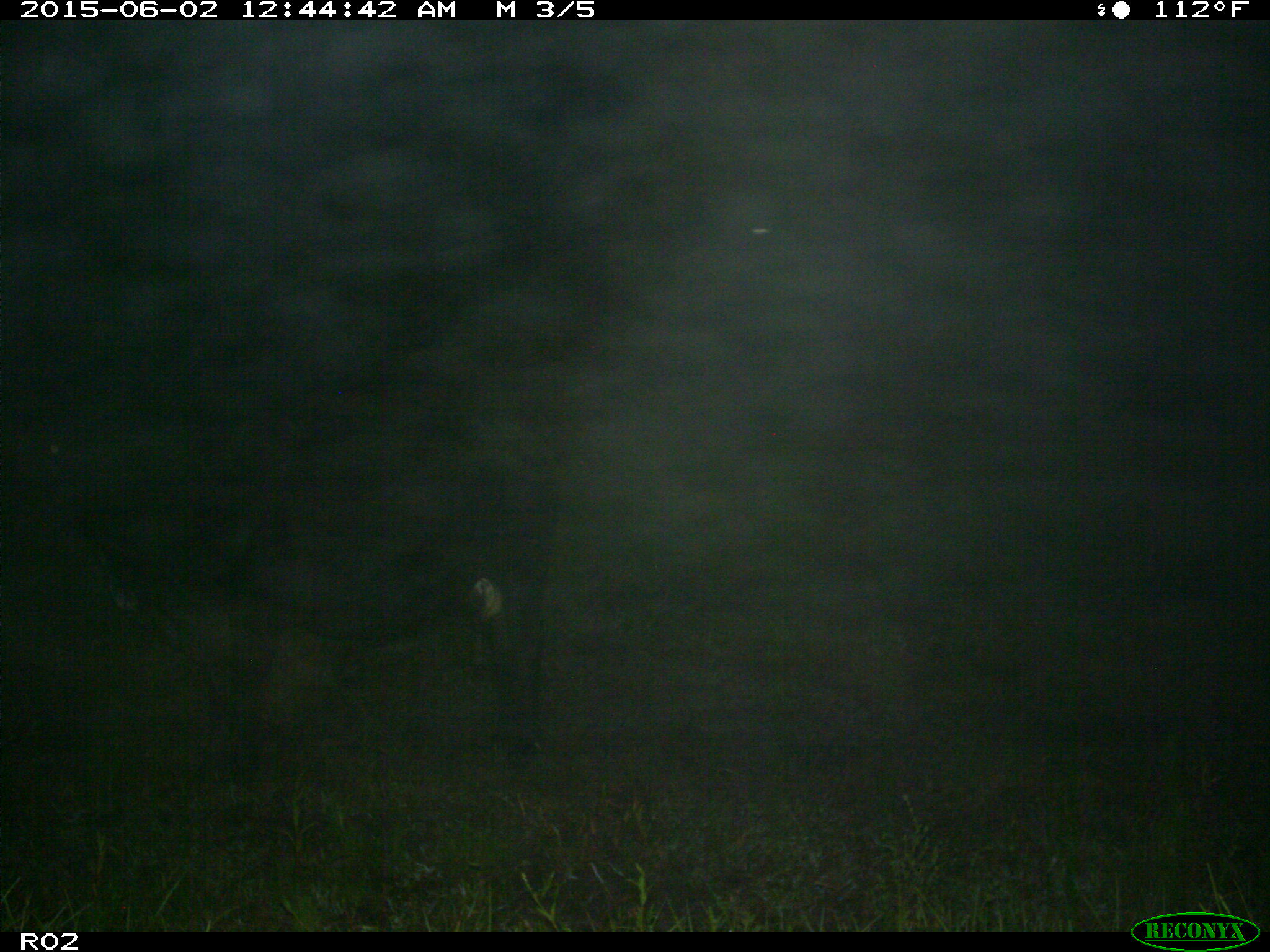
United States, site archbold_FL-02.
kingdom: Animalia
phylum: Chordata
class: Mammalia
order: Artiodactyla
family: Bovidae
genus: Bos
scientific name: Bos taurus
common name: domestic cow